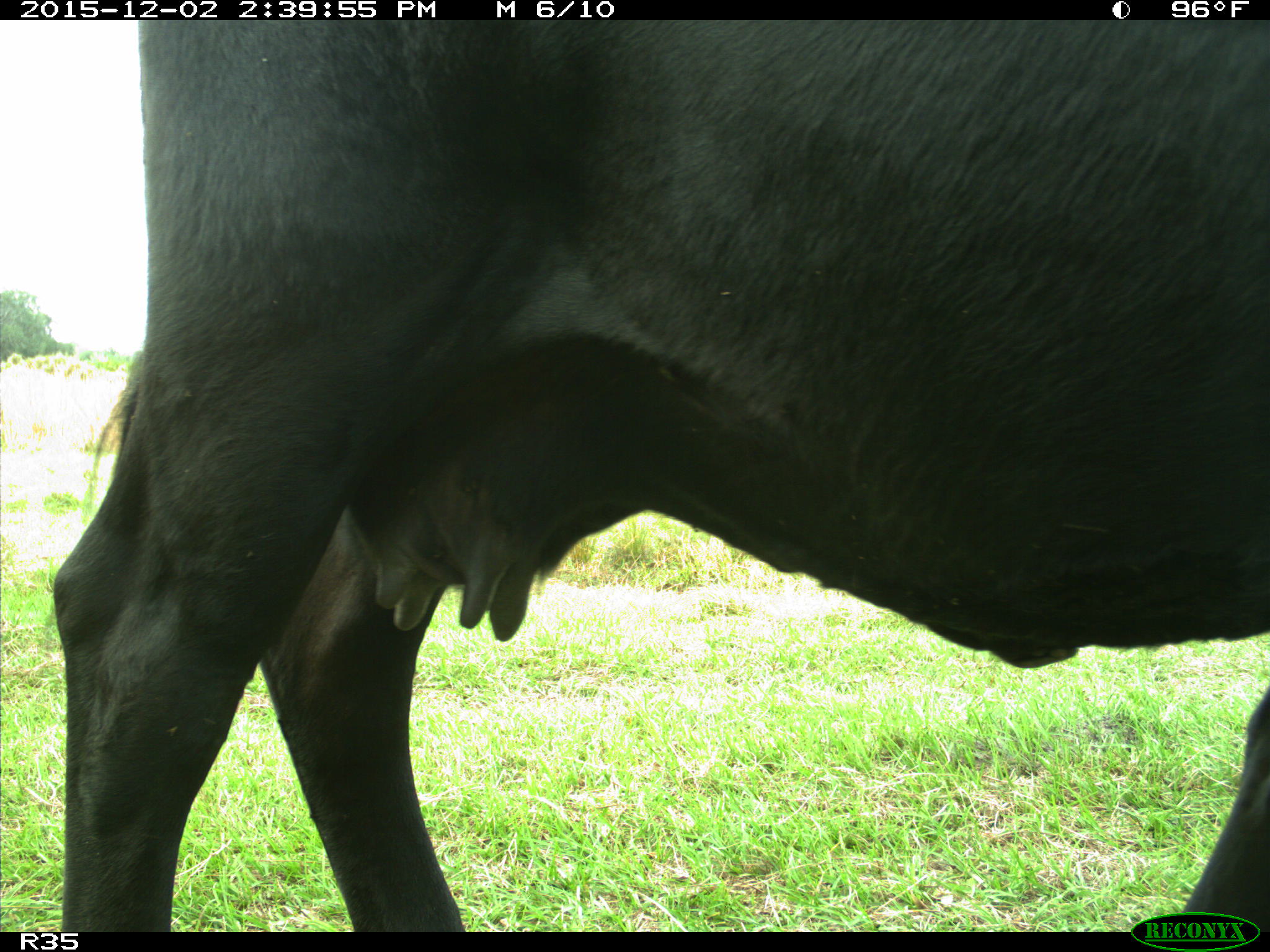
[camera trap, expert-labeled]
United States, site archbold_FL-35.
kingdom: Animalia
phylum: Chordata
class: Mammalia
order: Artiodactyla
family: Bovidae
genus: Bos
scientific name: Bos taurus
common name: domestic cow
Bos taurus (domestic cow).